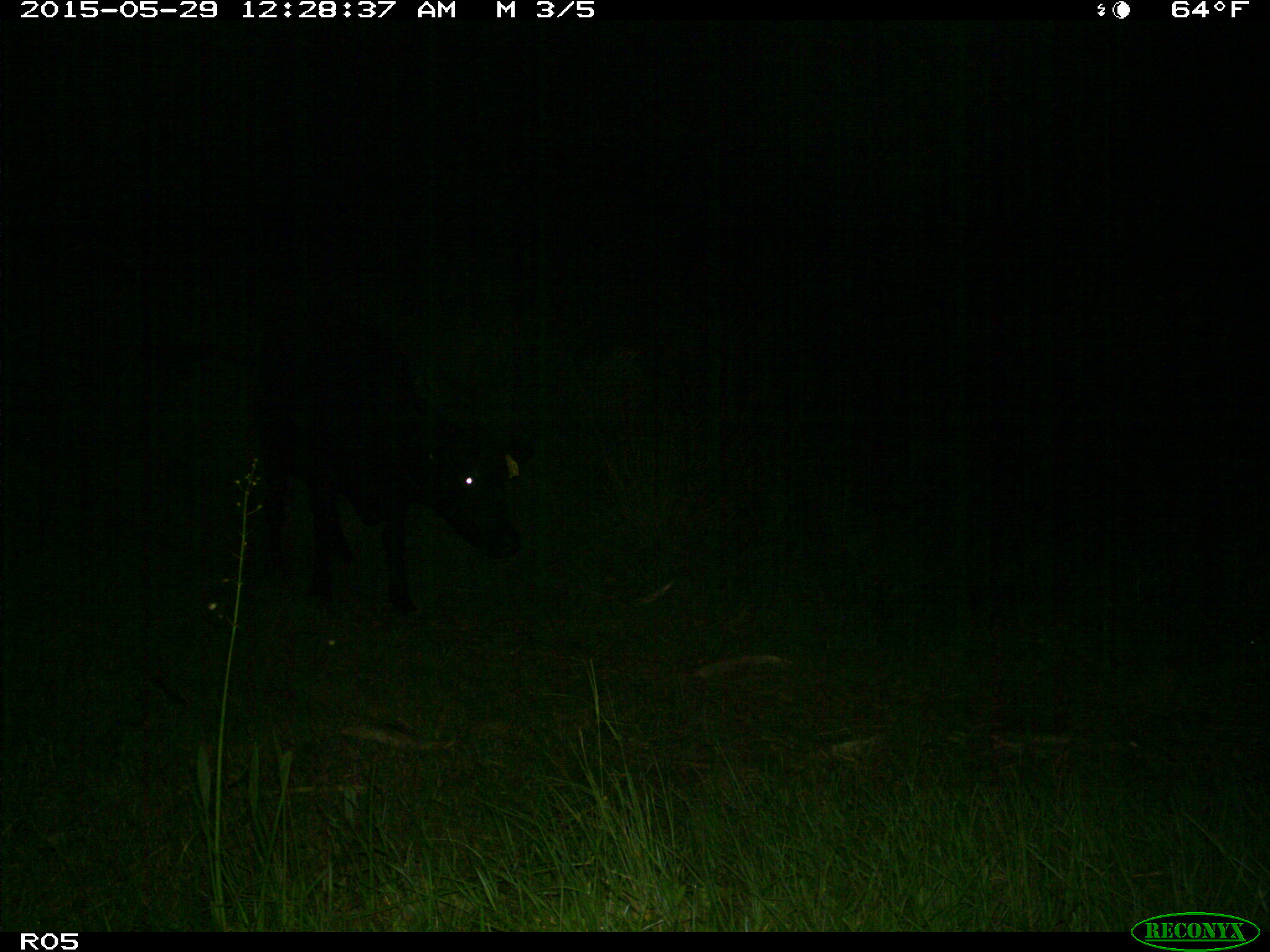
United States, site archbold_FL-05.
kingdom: Animalia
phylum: Chordata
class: Mammalia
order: Artiodactyla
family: Bovidae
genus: Bos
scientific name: Bos taurus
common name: domestic cow